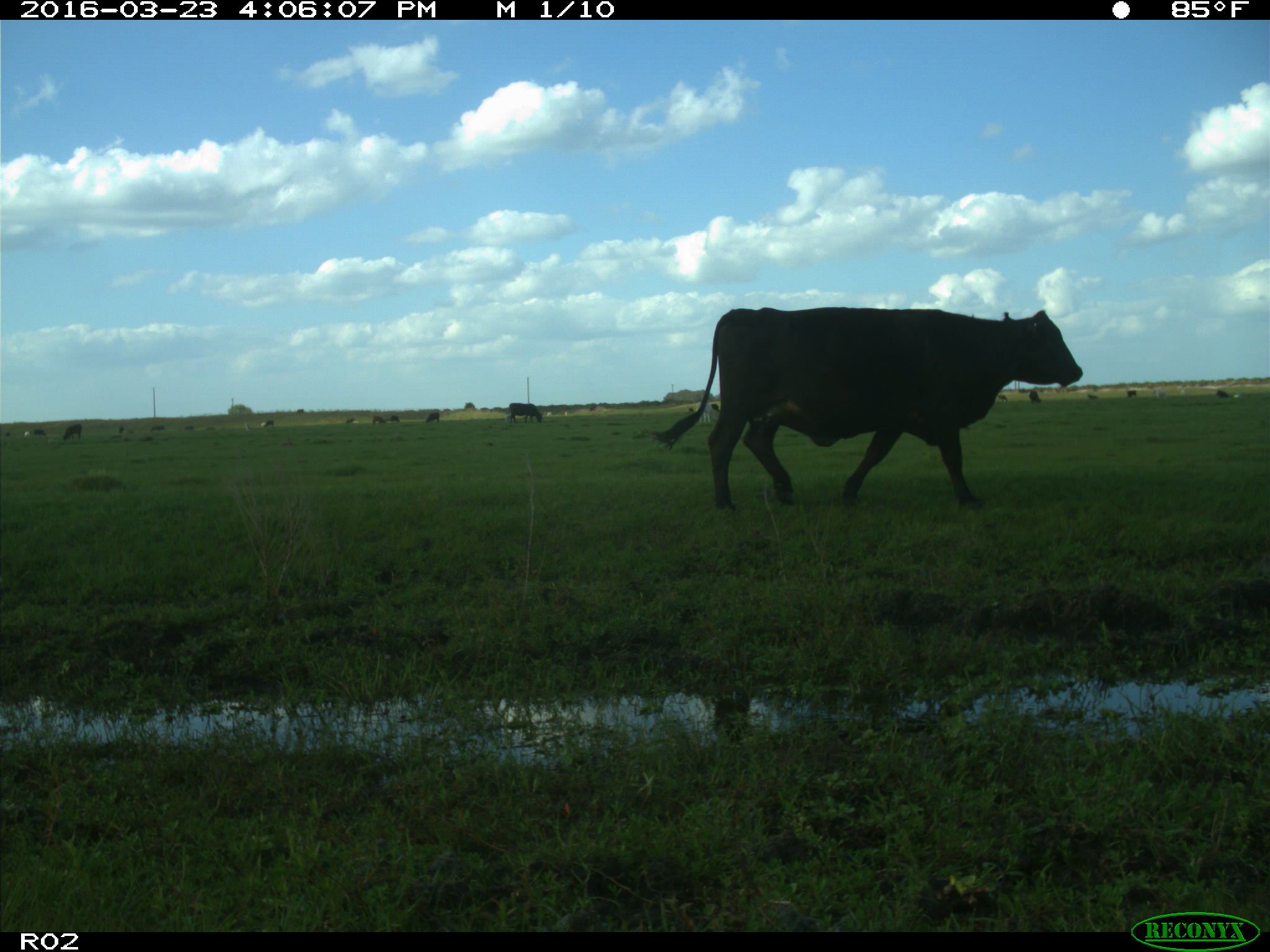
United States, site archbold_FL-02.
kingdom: Animalia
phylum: Chordata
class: Mammalia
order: Artiodactyla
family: Bovidae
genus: Bos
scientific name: Bos taurus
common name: domestic cow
Bos taurus (domestic cow).